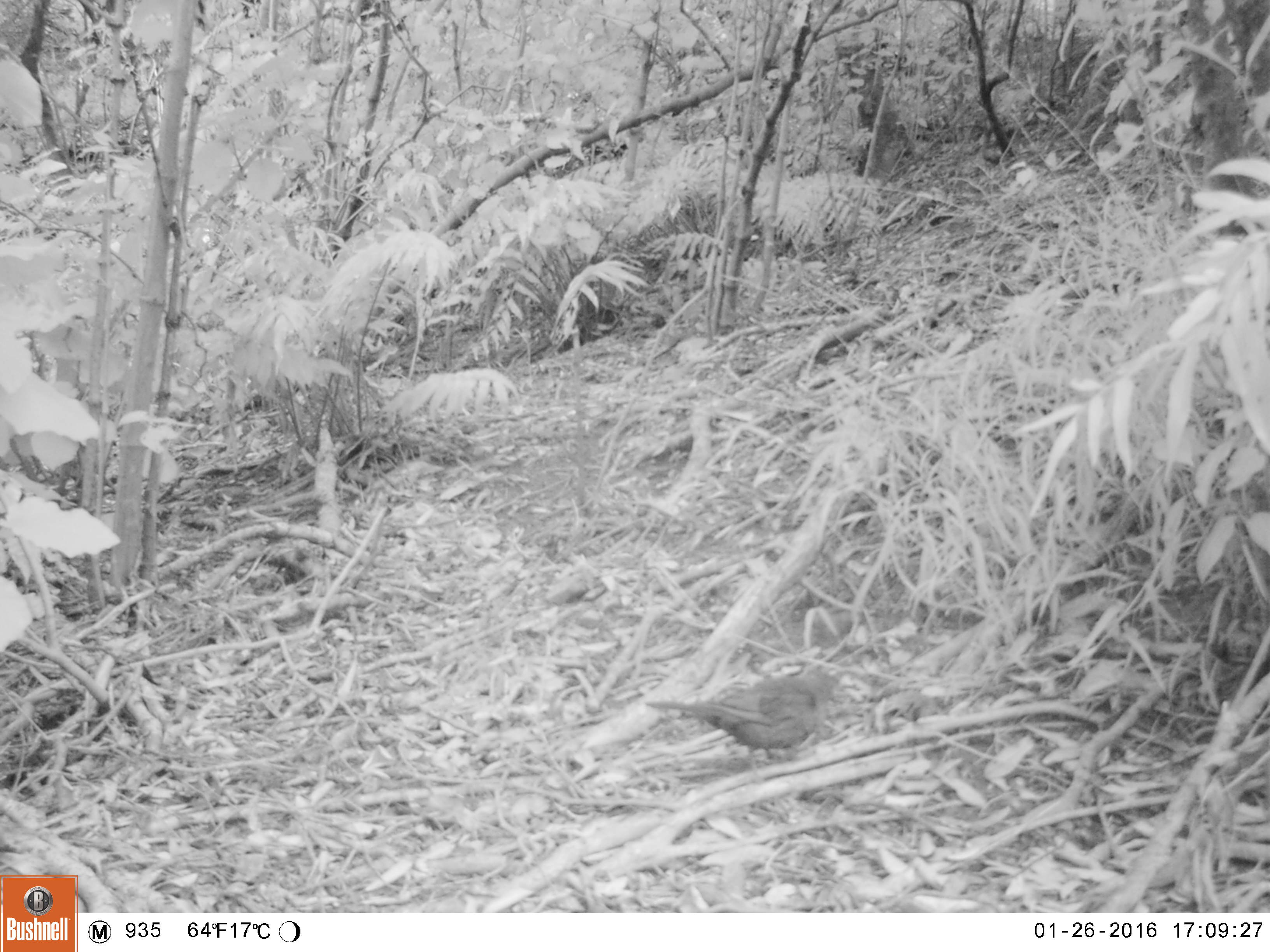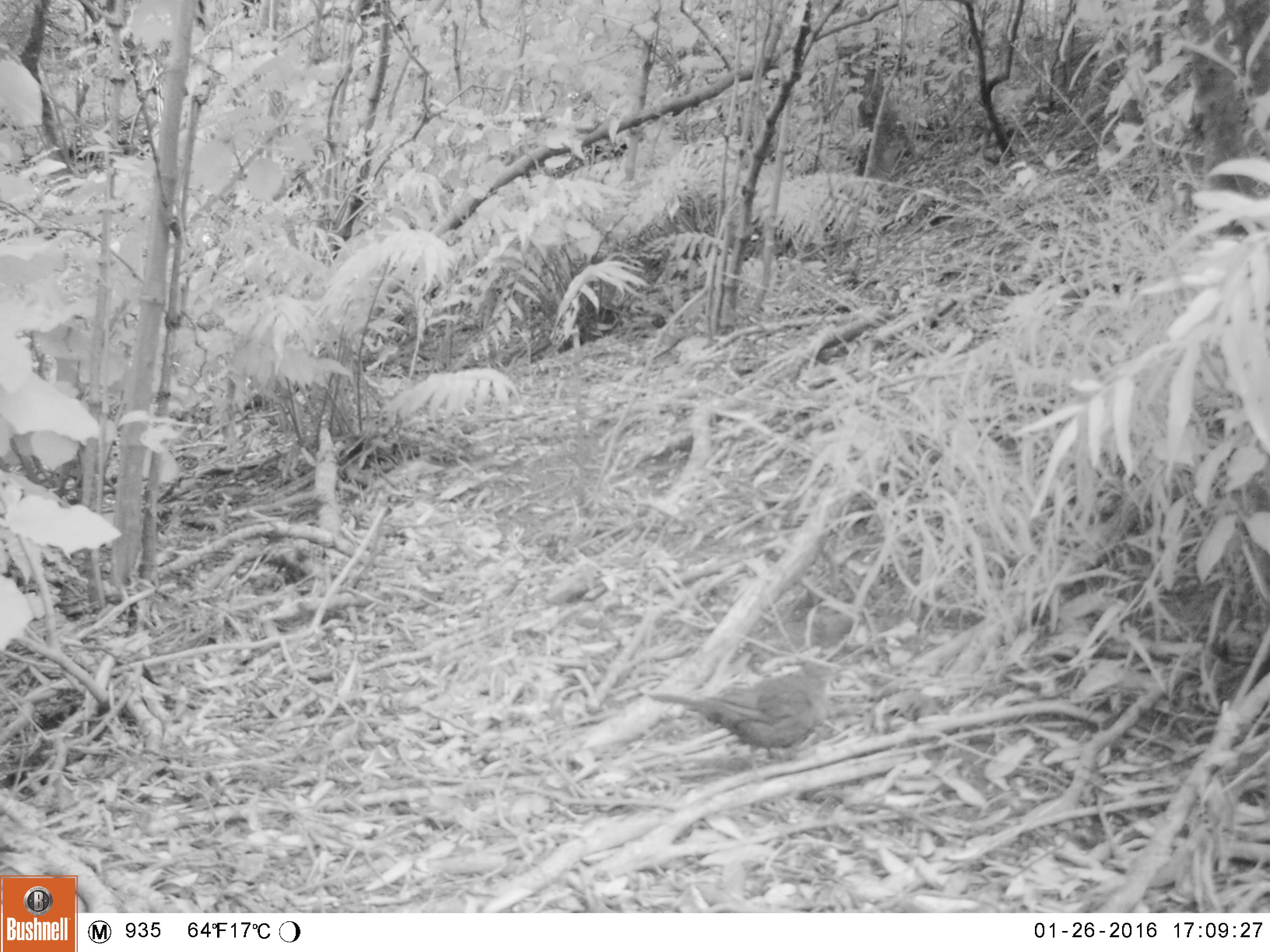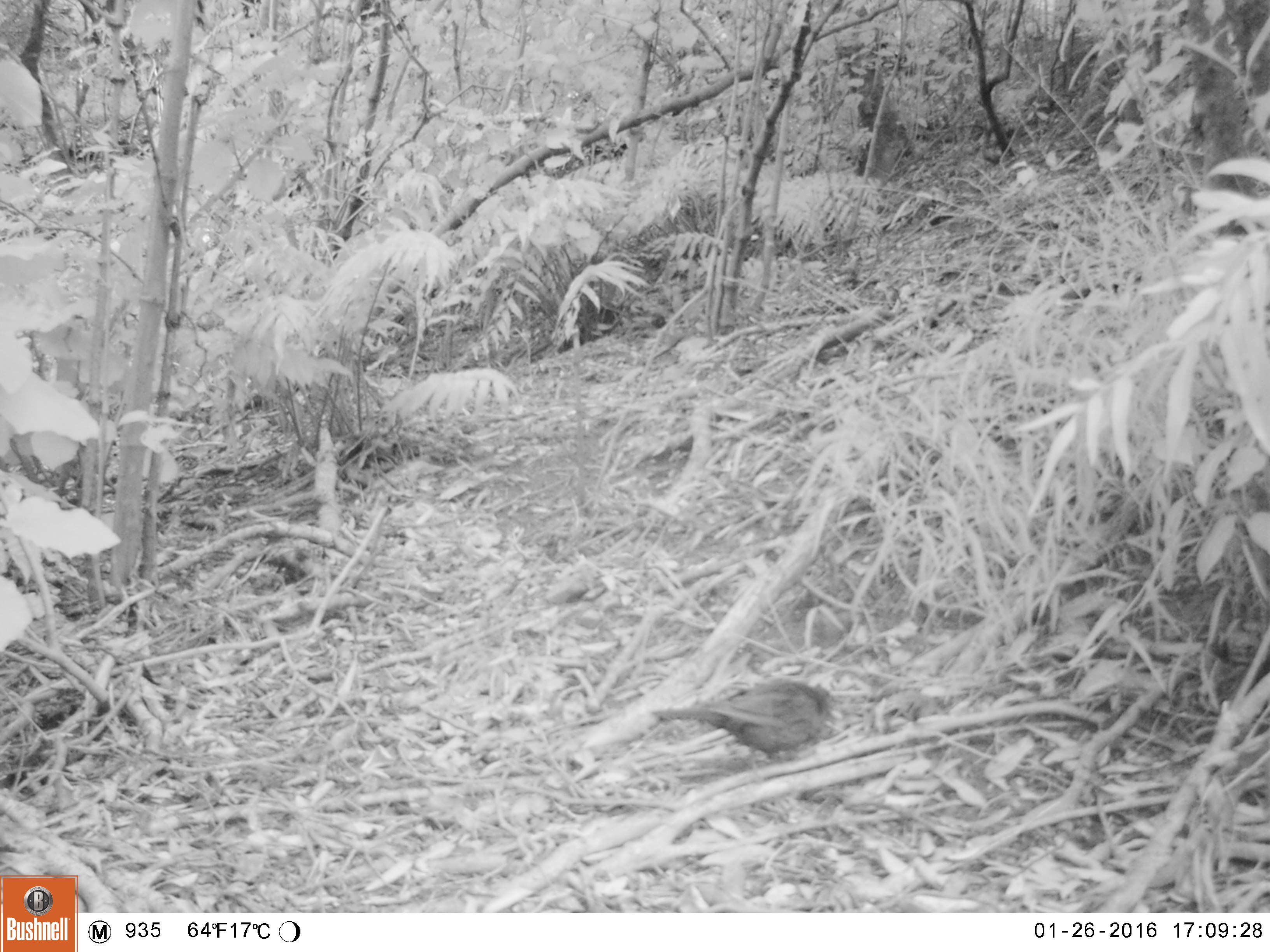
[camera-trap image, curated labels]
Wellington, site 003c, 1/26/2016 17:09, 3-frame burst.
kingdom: Animalia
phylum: Chordata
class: Aves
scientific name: Aves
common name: bird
Bird (Aves).